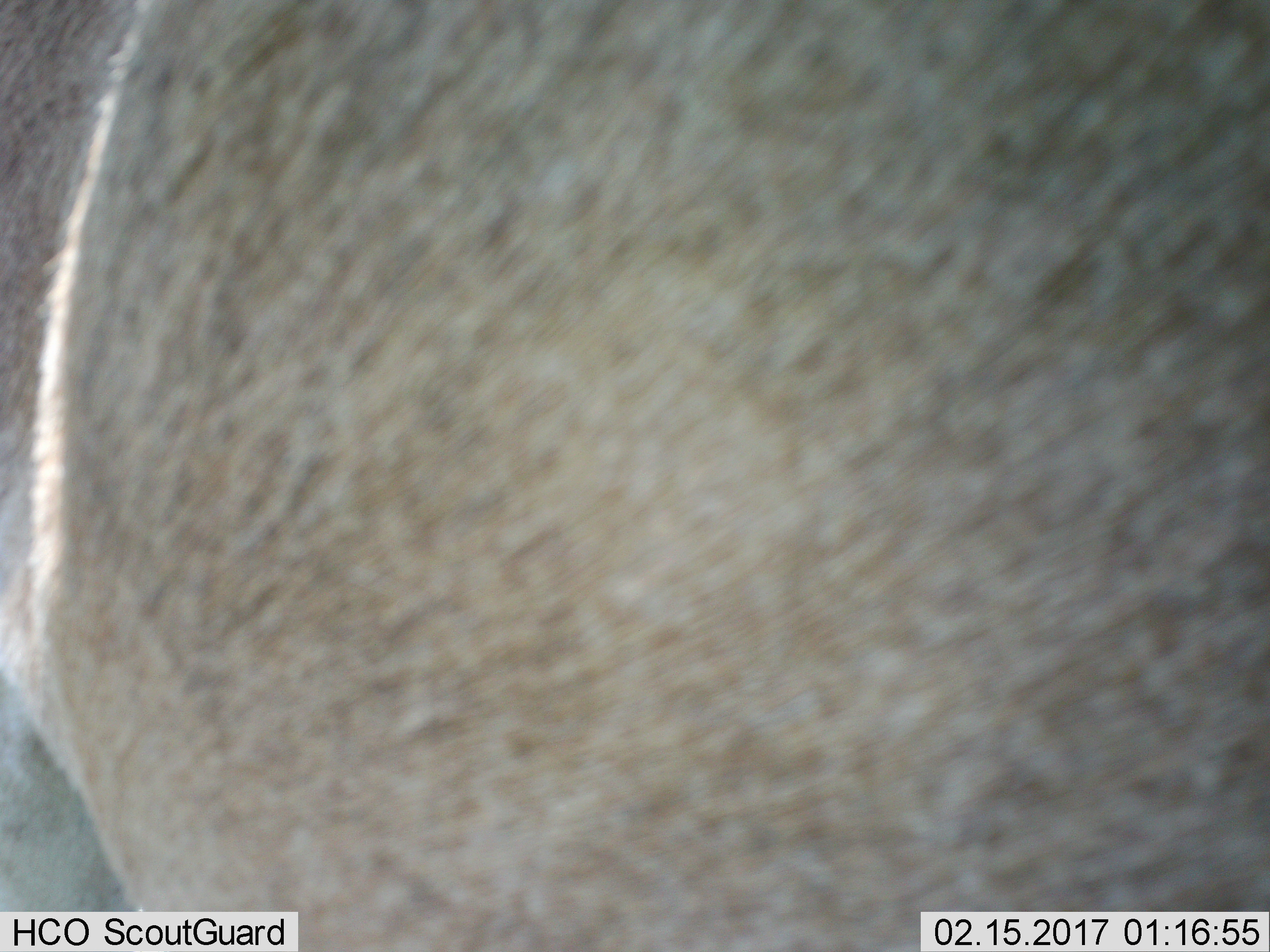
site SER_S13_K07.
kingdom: Animalia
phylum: Chordata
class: Mammalia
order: Artiodactyla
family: Bovidae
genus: Connochaetes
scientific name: Connochaetes taurinus taurinus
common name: blue wildebeest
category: wildebeestblue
Wildebeestblue (blue wildebeest) (Connochaetes taurinus taurinus), count 1. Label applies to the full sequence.